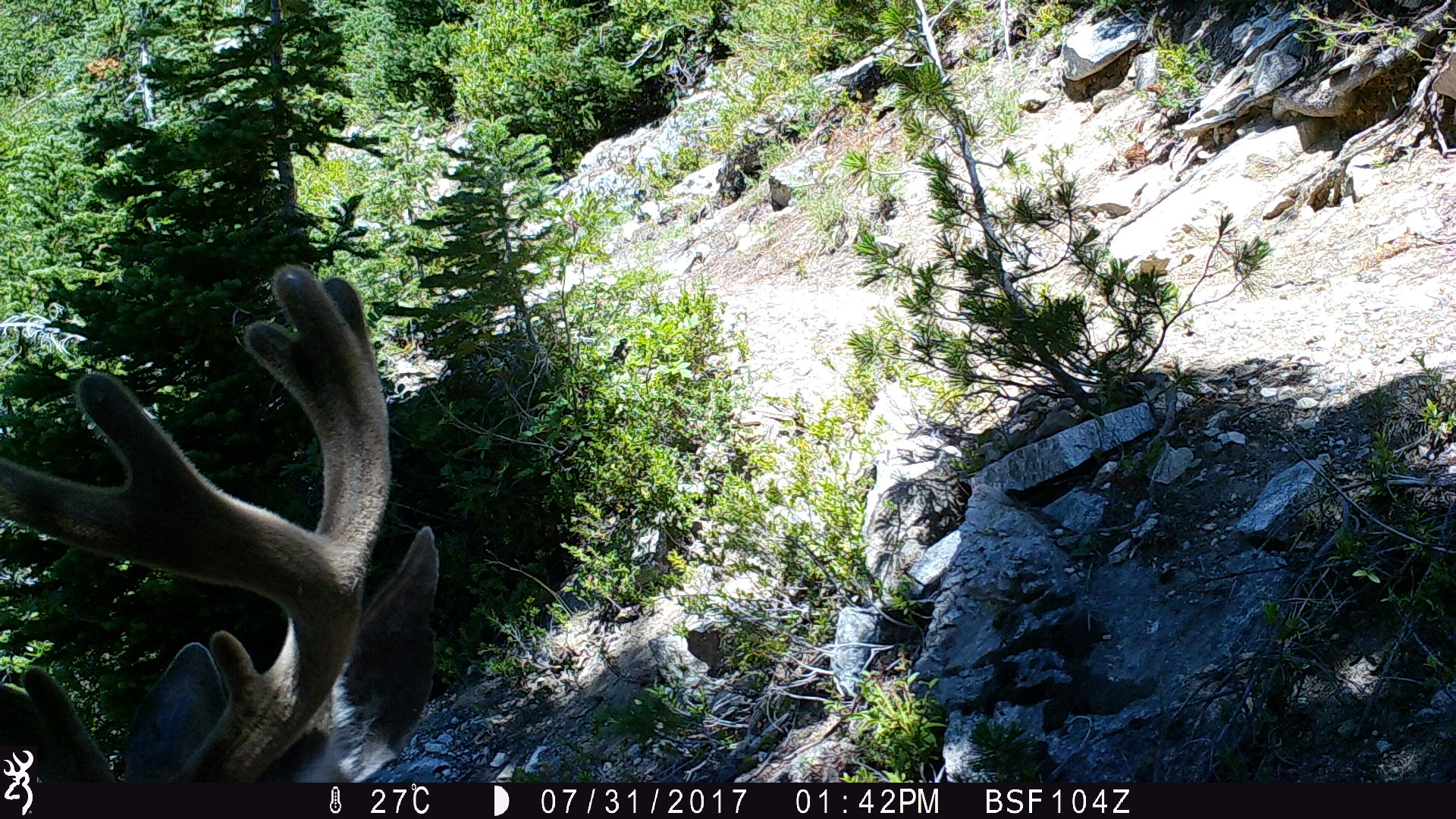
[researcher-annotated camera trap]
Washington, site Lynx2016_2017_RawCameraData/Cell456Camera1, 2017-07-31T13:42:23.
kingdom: Animalia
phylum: Chordata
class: Mammalia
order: Artiodactyla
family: Cervidae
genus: Odocoileus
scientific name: Odocoileus hemionus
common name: mule deer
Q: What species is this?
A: Odocoileus hemionus (mule deer).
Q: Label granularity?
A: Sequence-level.